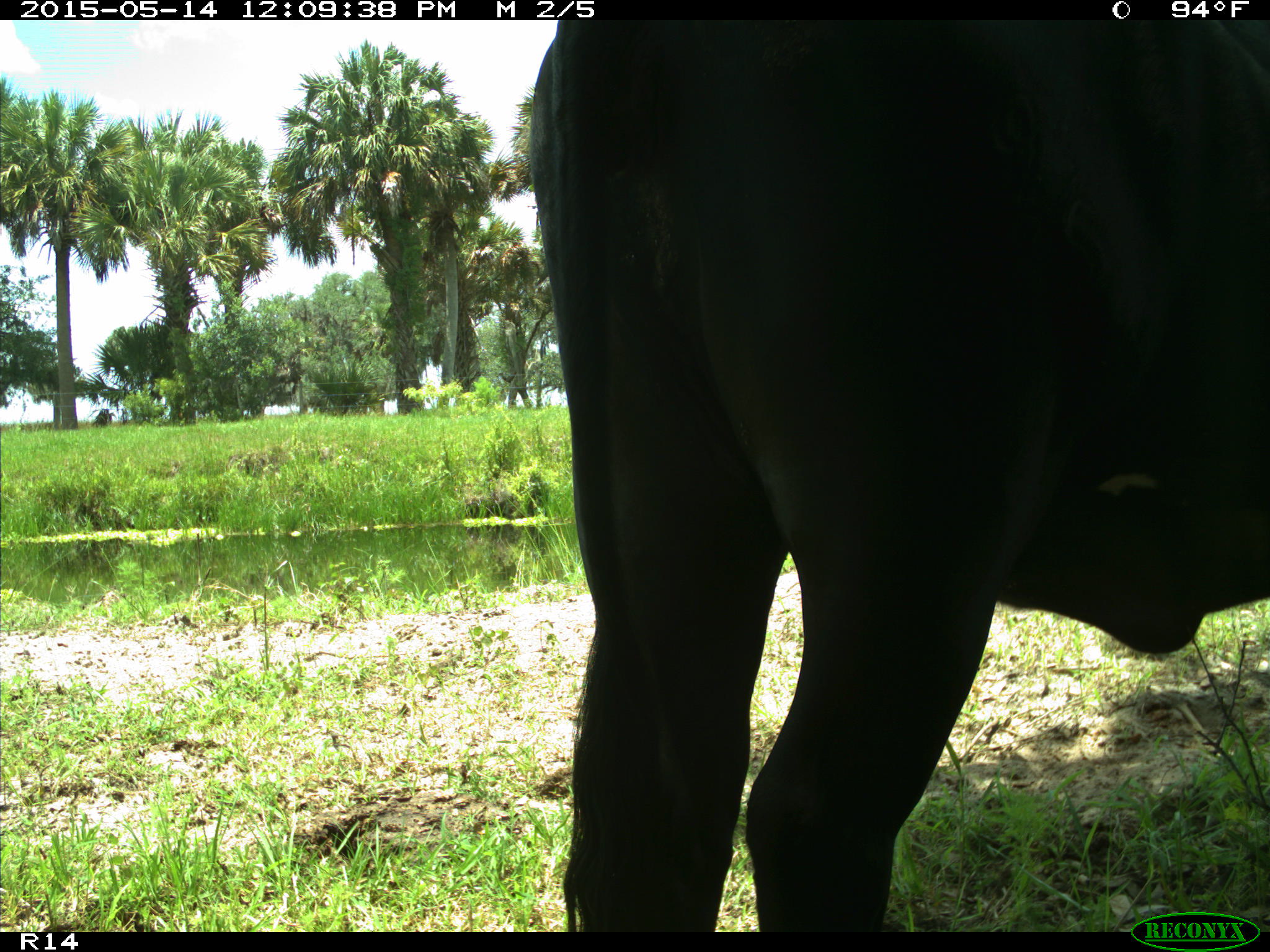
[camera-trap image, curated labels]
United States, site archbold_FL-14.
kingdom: Animalia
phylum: Chordata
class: Mammalia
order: Artiodactyla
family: Bovidae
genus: Bos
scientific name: Bos taurus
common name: domestic cow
Bos taurus (domestic cow).